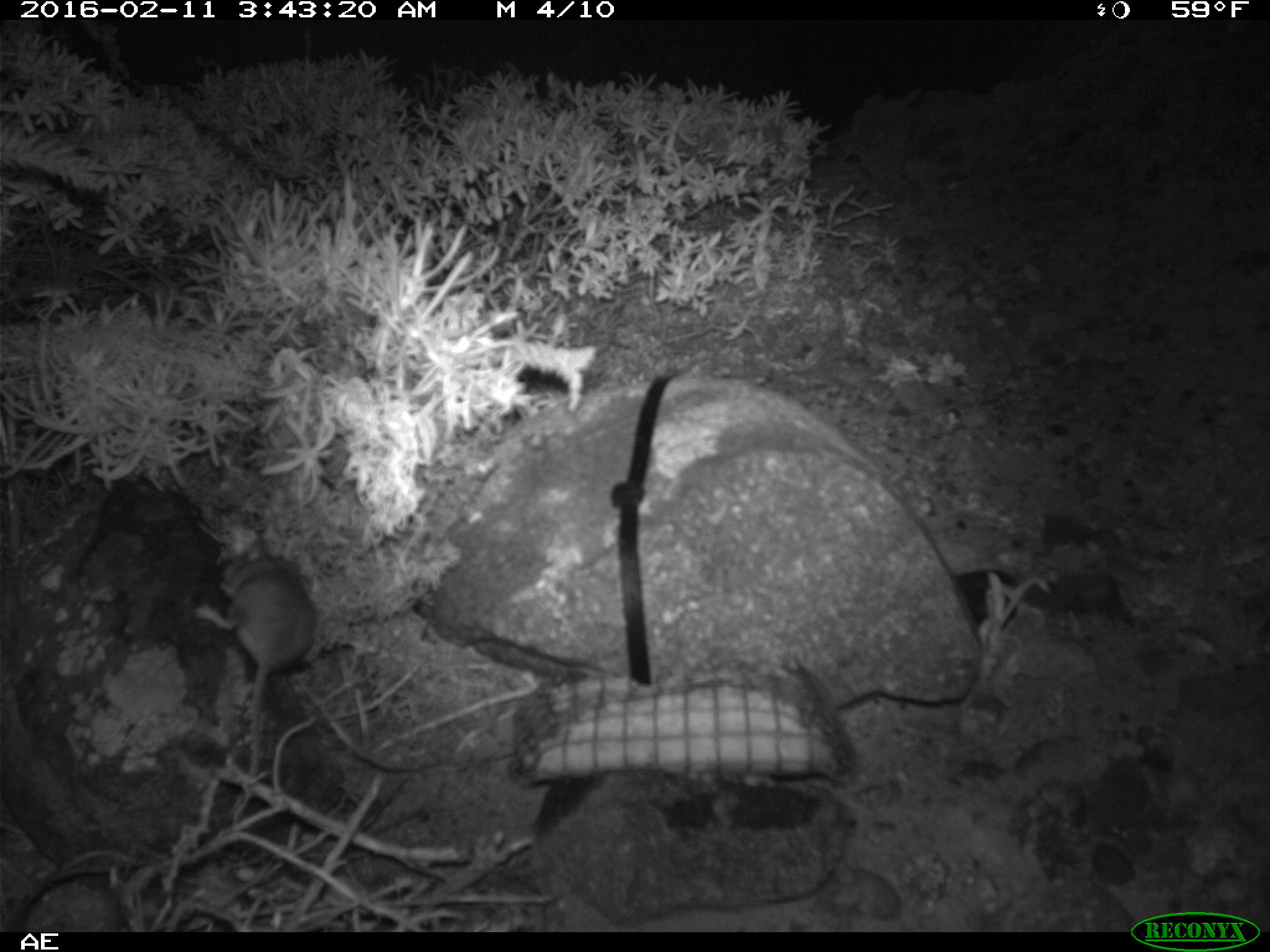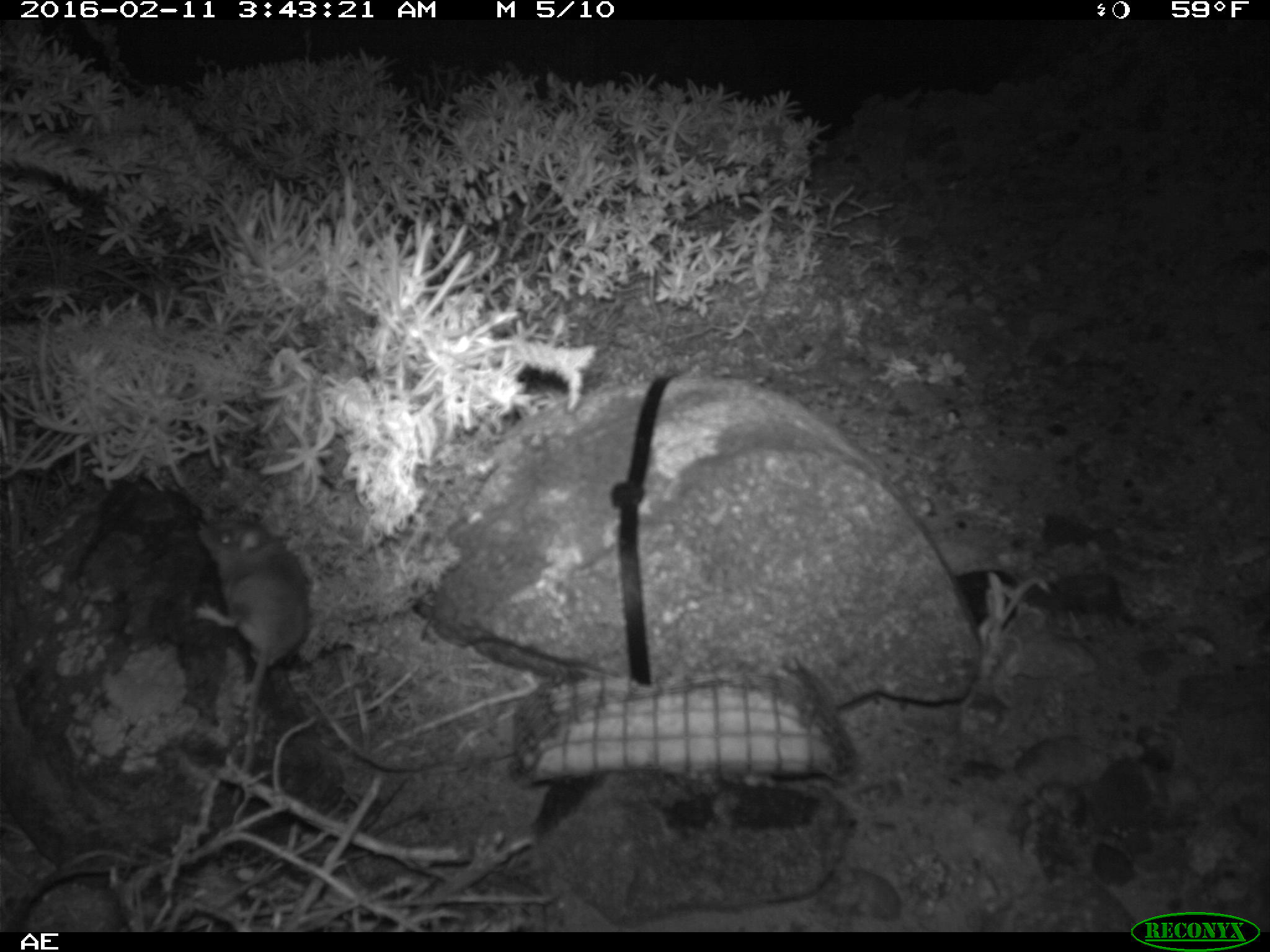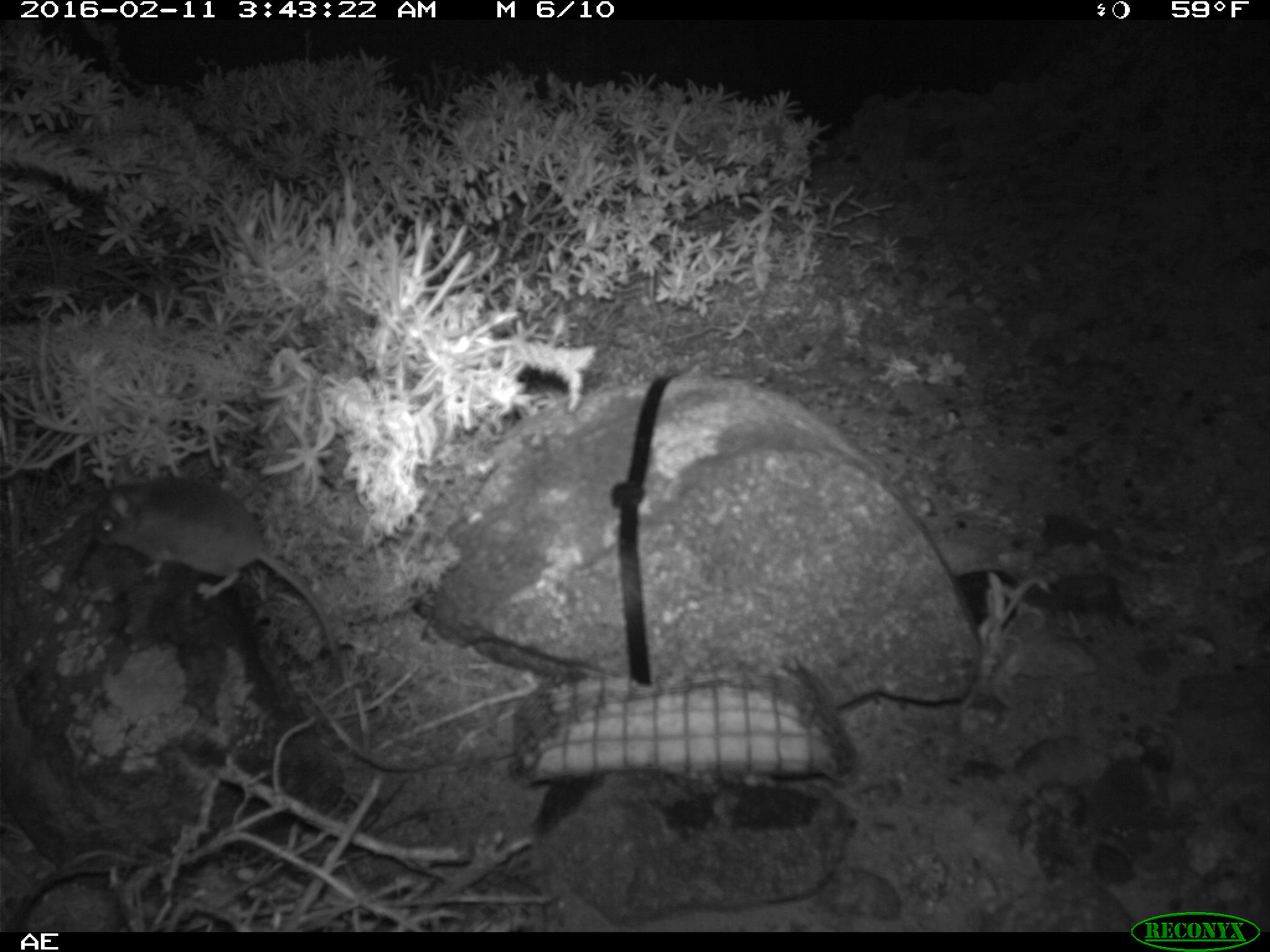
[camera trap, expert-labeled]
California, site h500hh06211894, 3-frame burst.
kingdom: Animalia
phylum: Chordata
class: Mammalia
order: Rodentia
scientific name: Rodentia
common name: rodent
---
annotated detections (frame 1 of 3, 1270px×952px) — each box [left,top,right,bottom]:
rodent: [190,533,313,800]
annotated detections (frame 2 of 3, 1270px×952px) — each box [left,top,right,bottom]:
rodent: [193,515,313,800]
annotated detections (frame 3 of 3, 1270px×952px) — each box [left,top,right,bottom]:
rodent: [92,455,349,694]